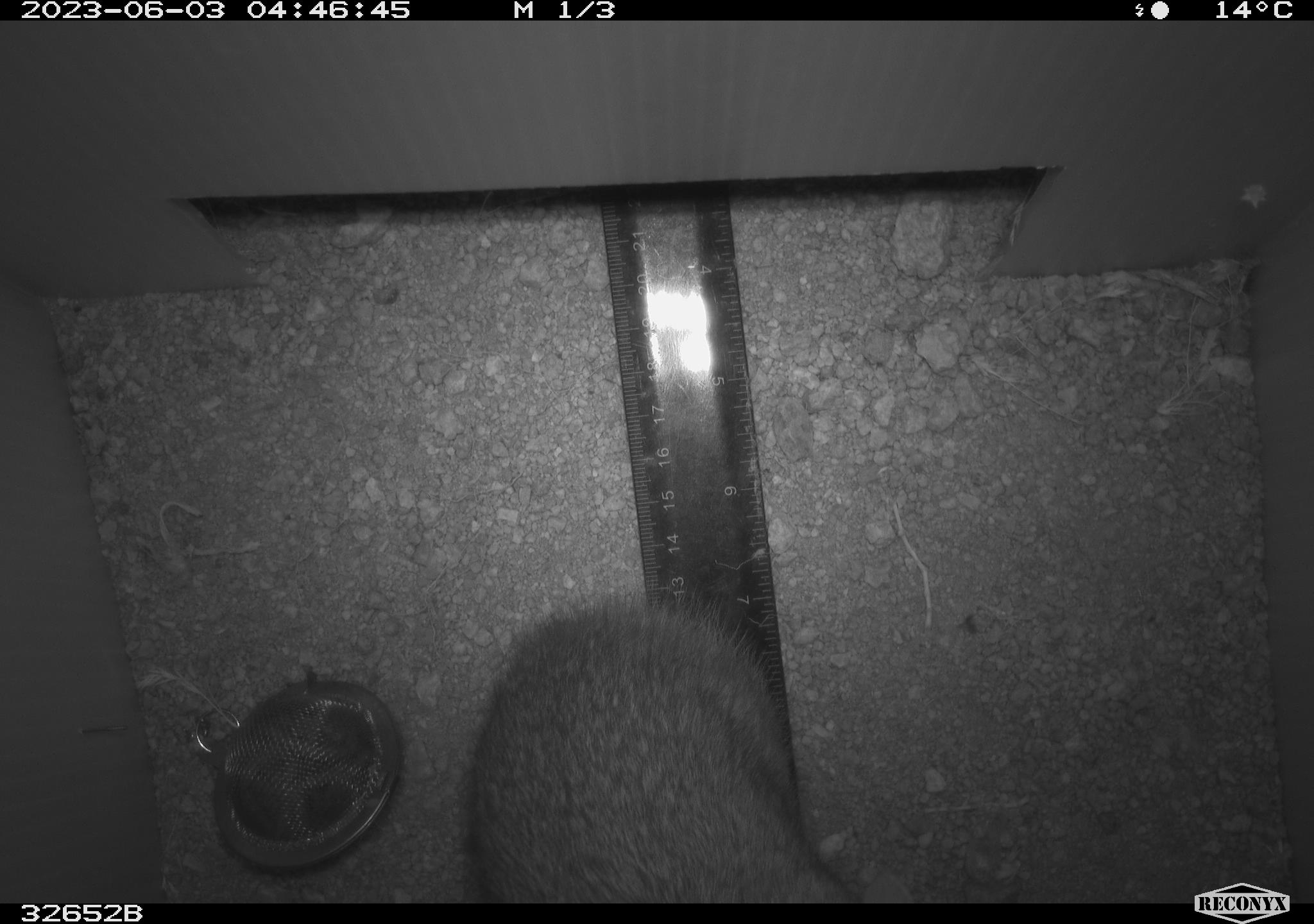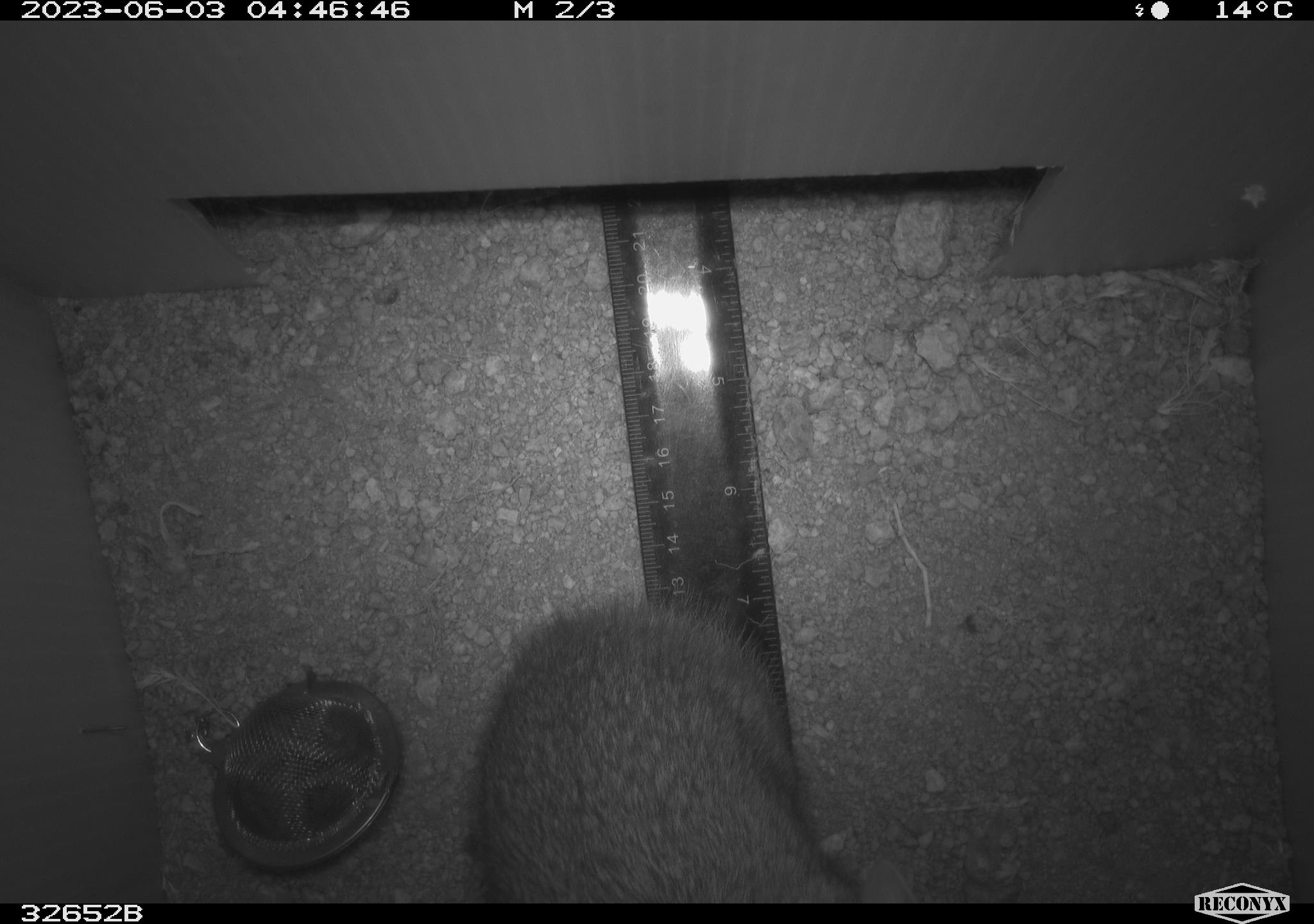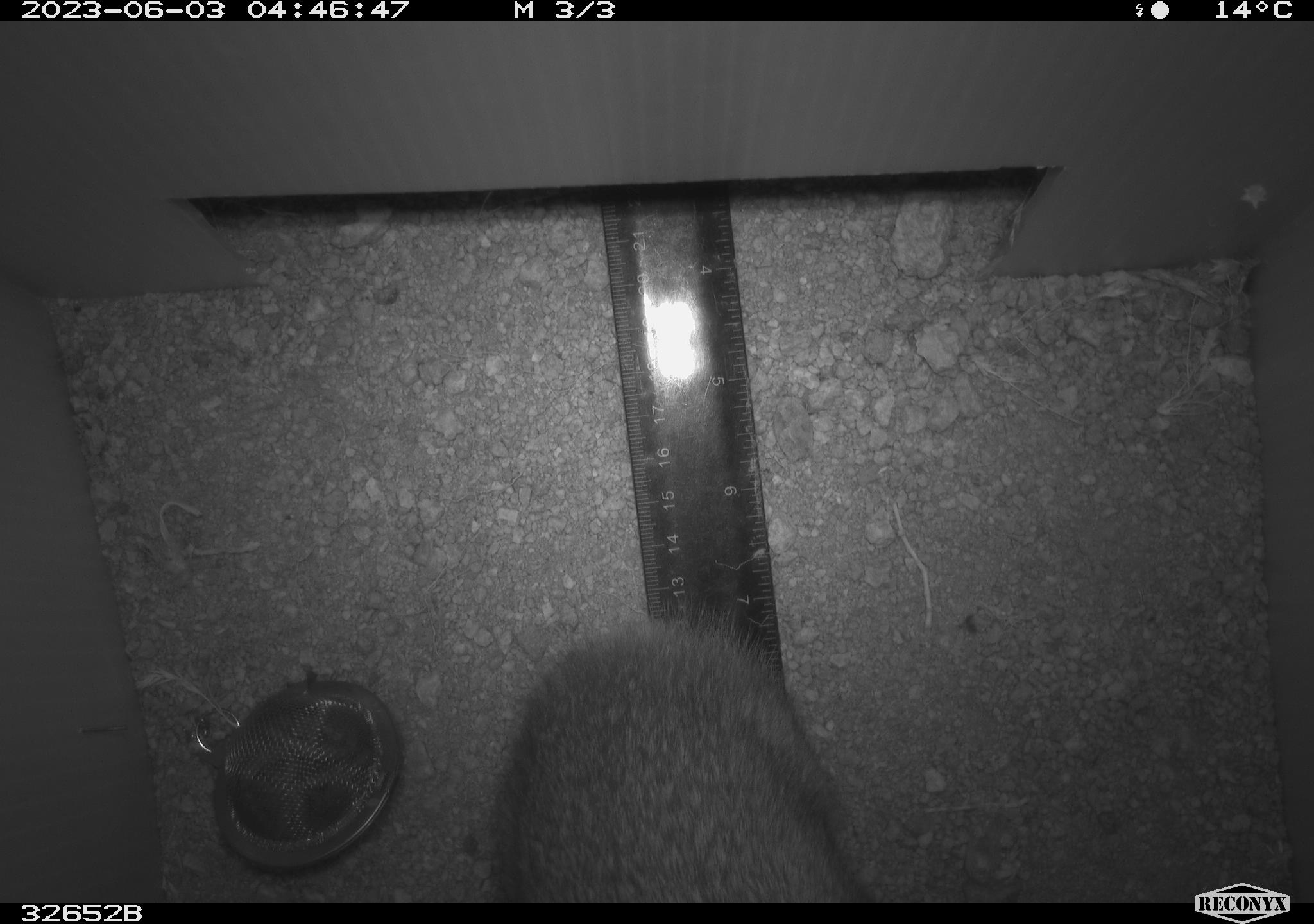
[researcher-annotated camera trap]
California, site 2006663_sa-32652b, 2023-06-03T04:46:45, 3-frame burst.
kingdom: Animalia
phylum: Chordata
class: Mammalia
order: Lagomorpha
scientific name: Lagomorpha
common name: hares, rabbits, and pikas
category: lagomorpha order